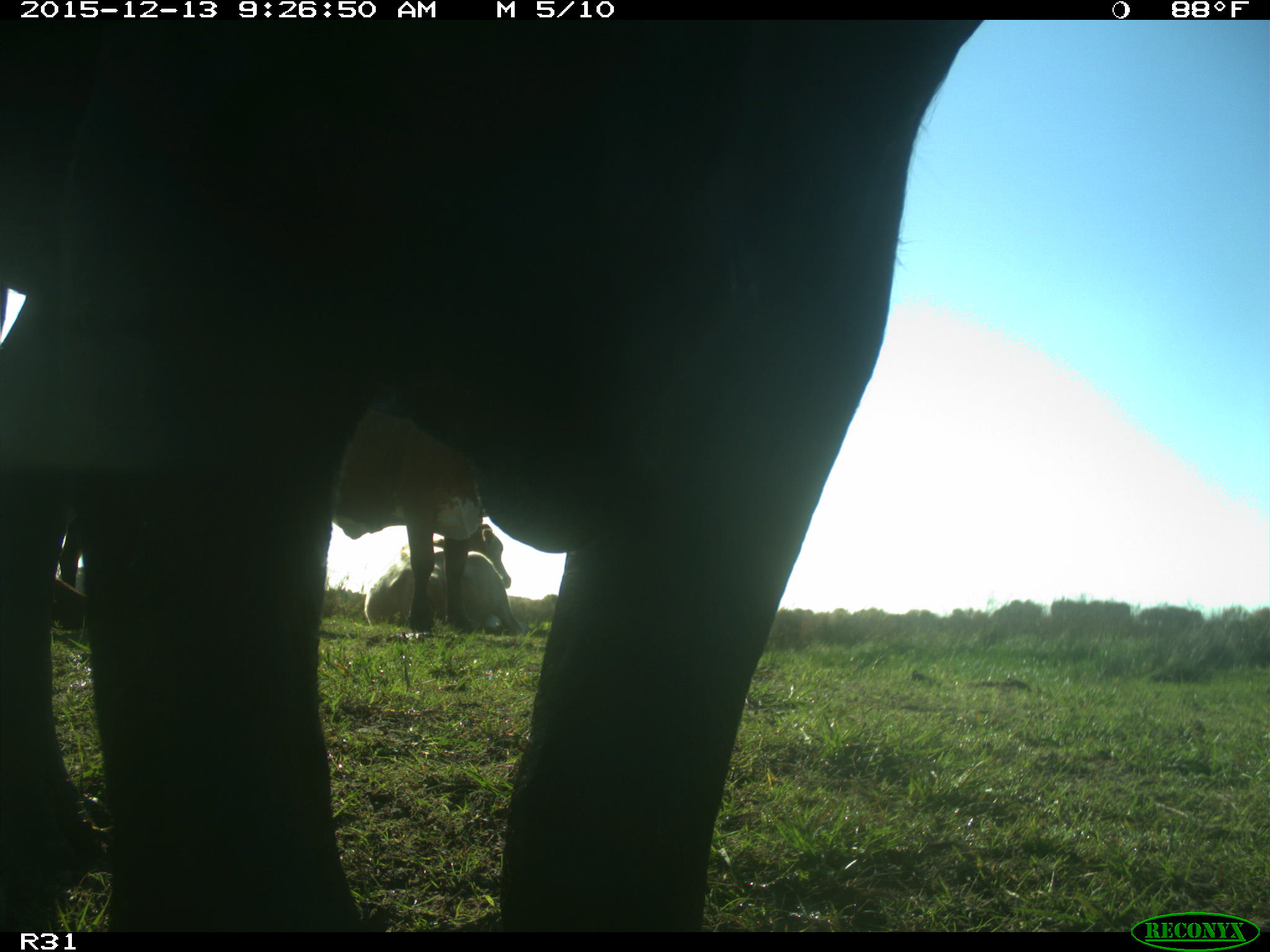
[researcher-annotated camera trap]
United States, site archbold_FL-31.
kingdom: Animalia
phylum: Chordata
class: Mammalia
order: Artiodactyla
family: Bovidae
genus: Bos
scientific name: Bos taurus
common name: domestic cow